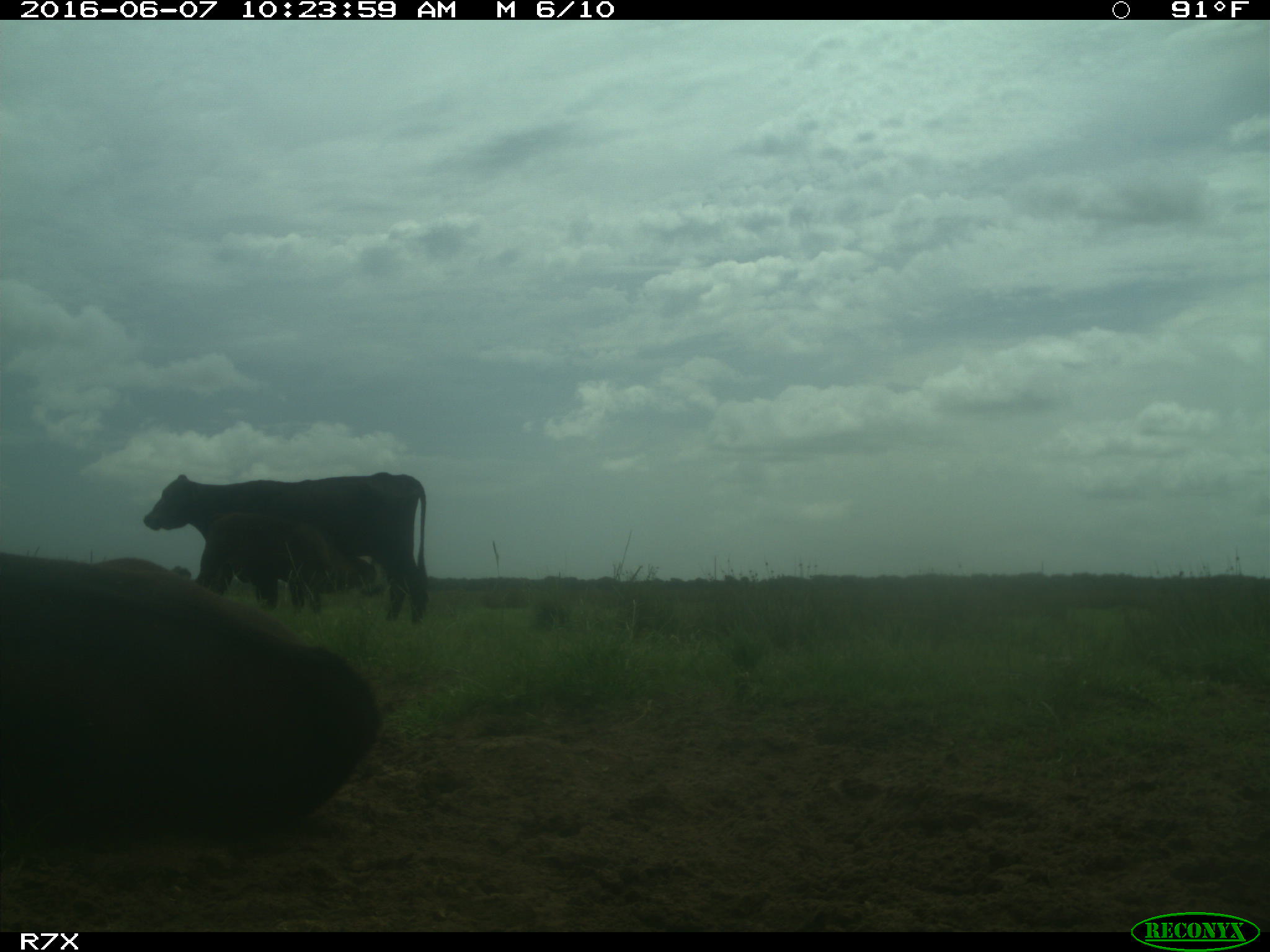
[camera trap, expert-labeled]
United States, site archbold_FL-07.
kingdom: Animalia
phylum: Chordata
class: Mammalia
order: Artiodactyla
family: Bovidae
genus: Bos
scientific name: Bos taurus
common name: domestic cow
Bos taurus (domestic cow).